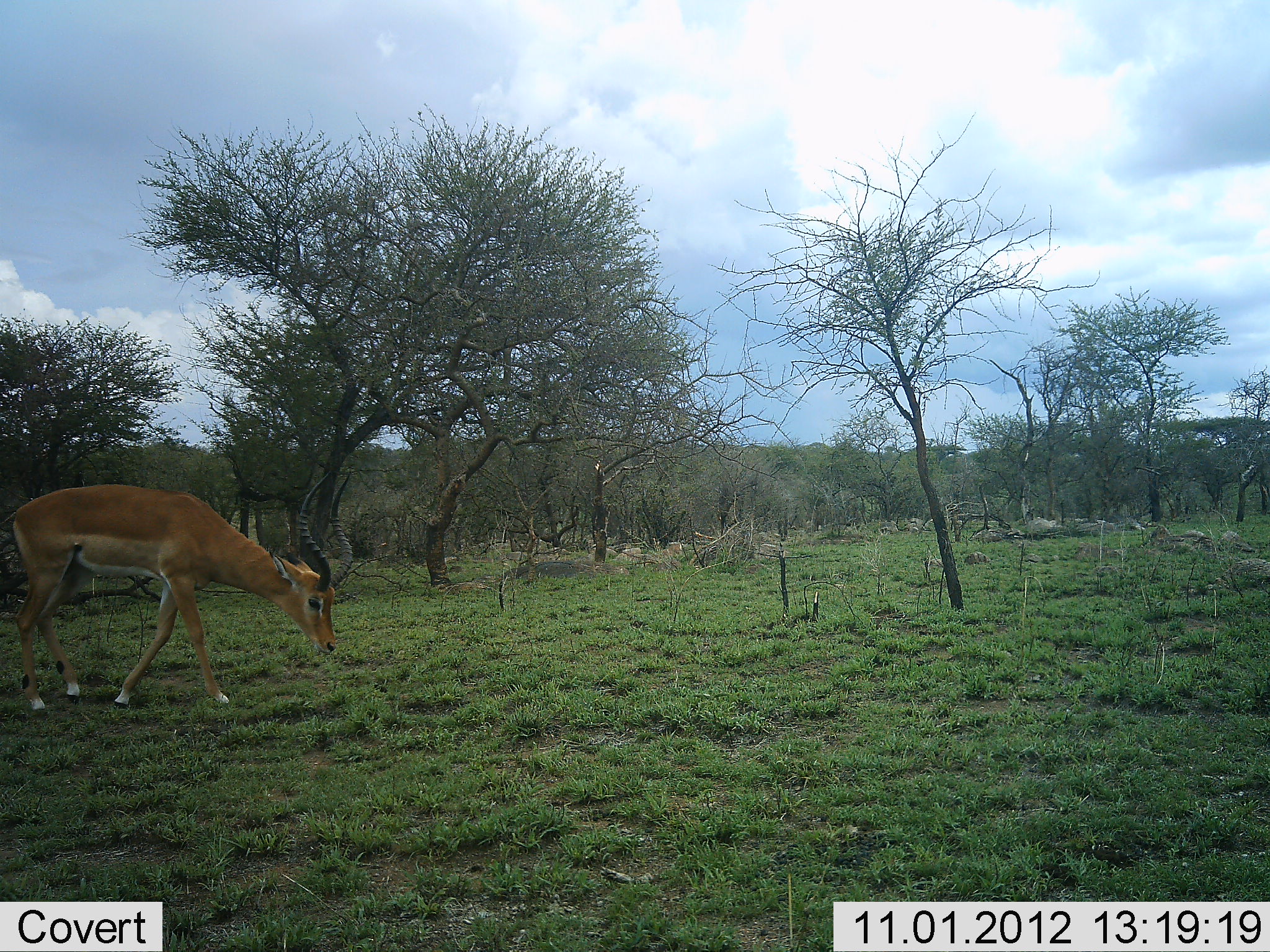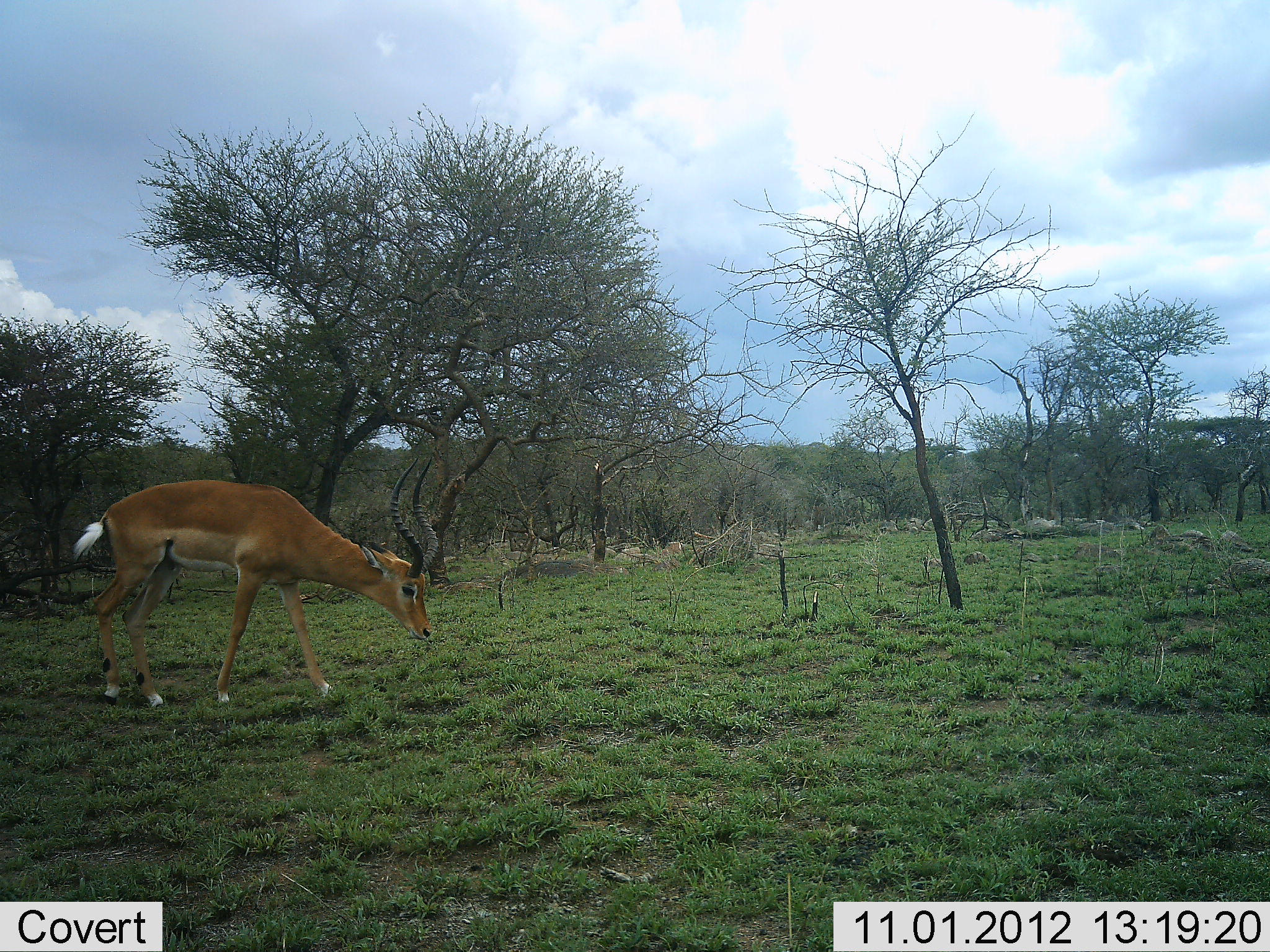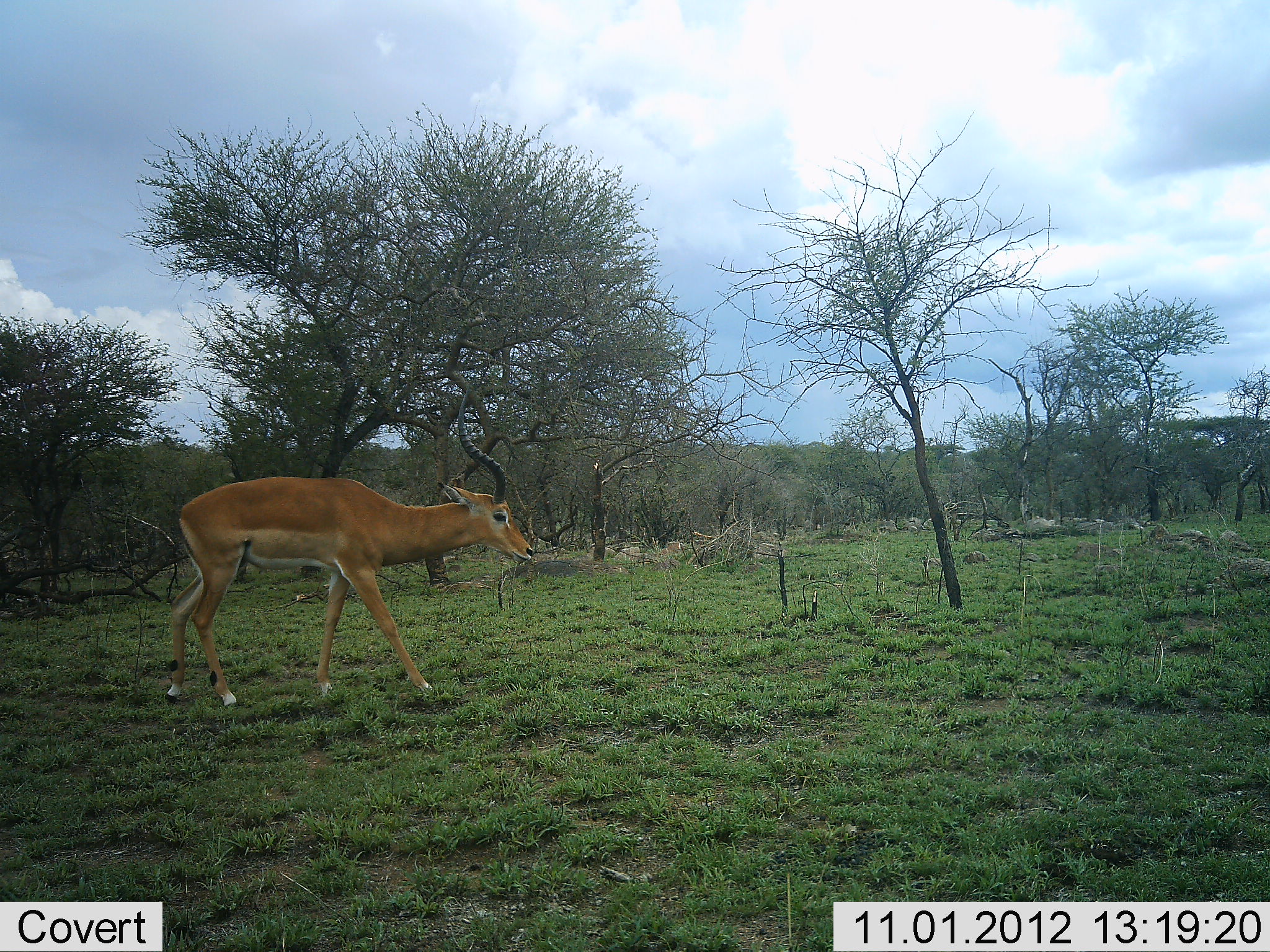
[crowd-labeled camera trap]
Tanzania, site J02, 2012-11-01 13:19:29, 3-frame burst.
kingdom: Animalia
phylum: Chordata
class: Mammalia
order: Artiodactyla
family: Bovidae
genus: Aepyceros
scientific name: Aepyceros melampus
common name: impala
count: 1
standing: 0%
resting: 0%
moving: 90%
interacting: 0%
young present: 0%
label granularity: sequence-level